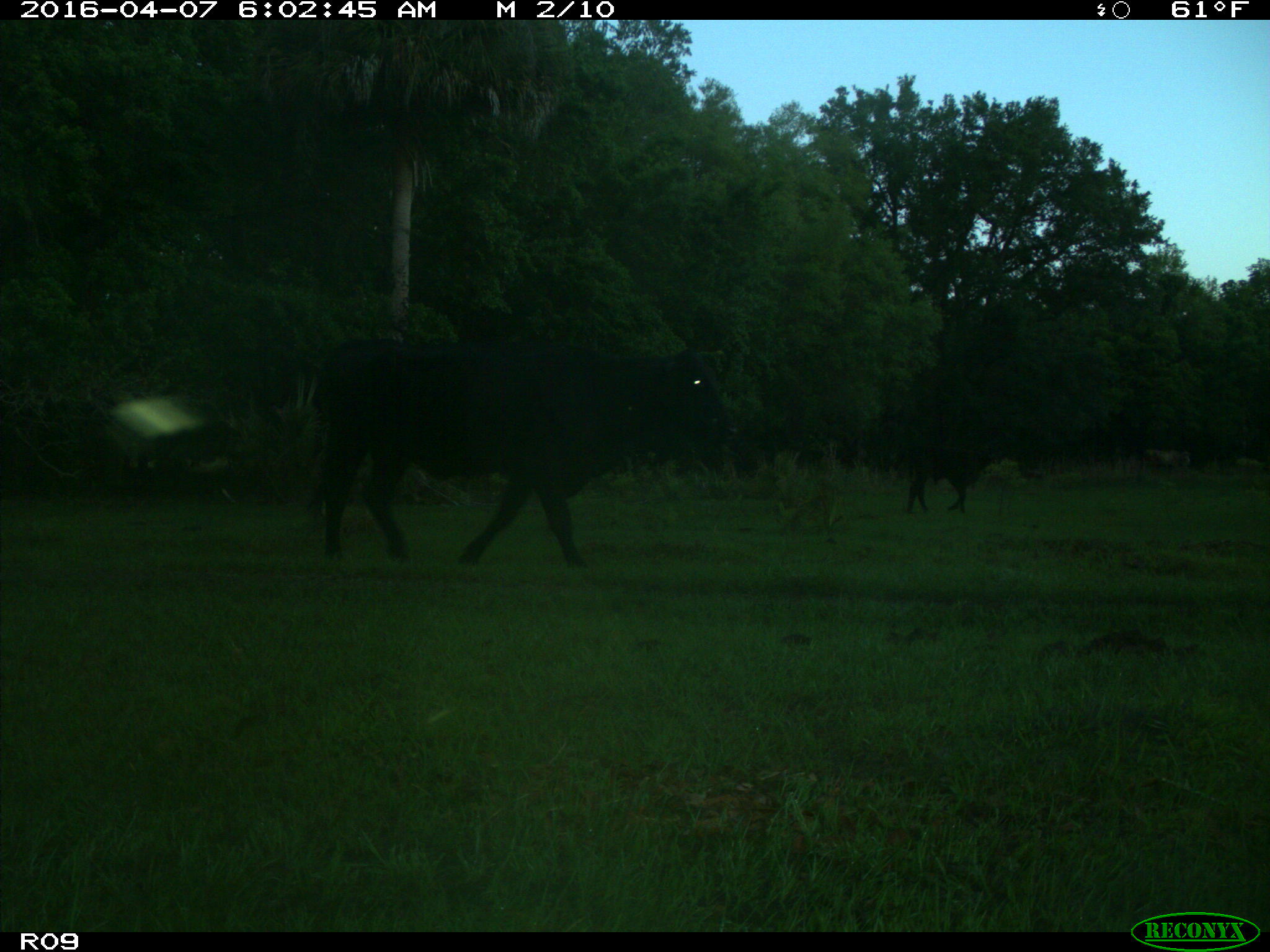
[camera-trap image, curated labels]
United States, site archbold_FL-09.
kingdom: Animalia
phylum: Chordata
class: Mammalia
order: Artiodactyla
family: Bovidae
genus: Bos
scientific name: Bos taurus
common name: domestic cow